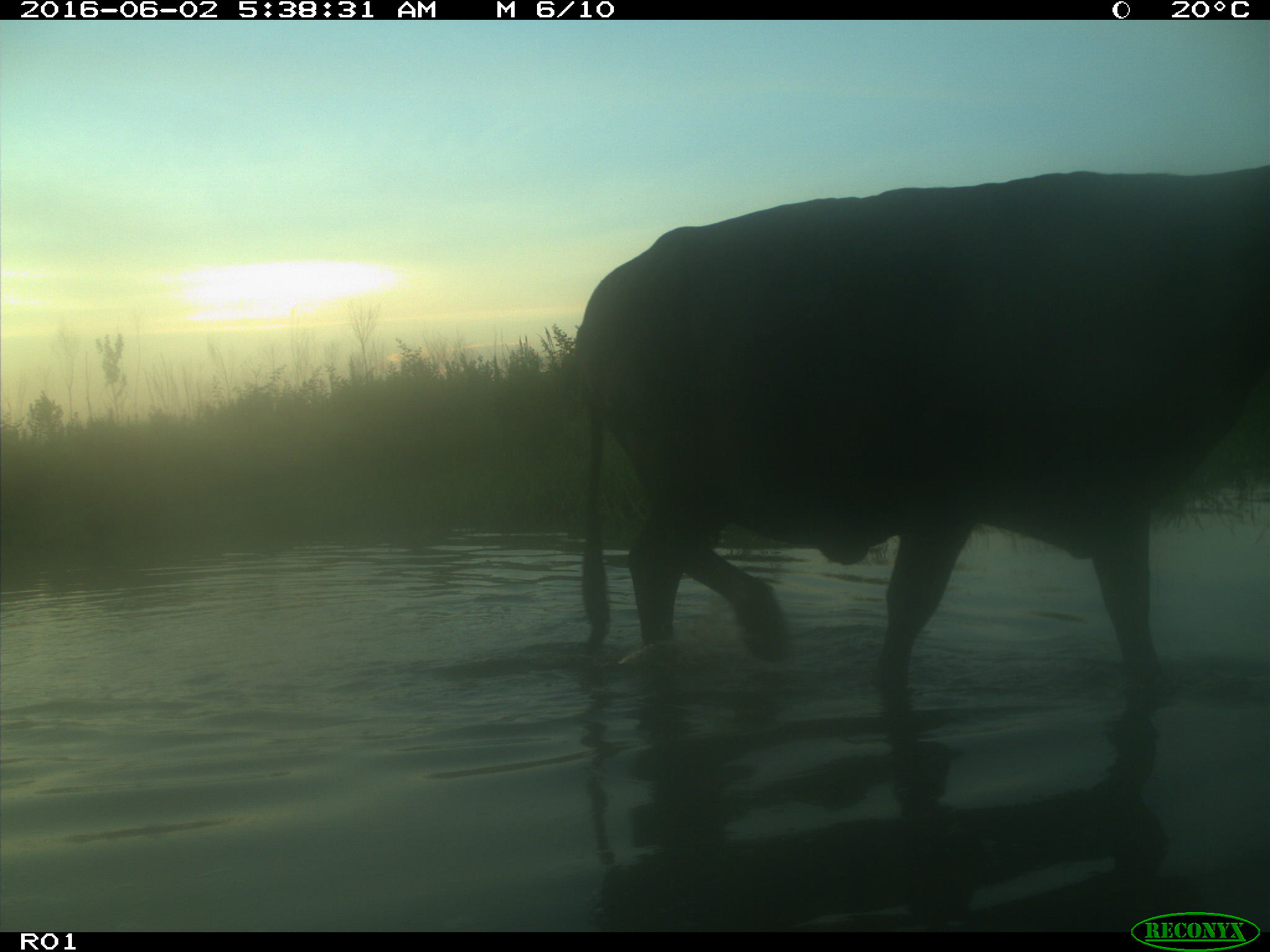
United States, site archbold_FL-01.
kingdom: Animalia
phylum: Chordata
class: Mammalia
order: Artiodactyla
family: Bovidae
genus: Bos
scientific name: Bos taurus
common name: domestic cow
Bos taurus (domestic cow).